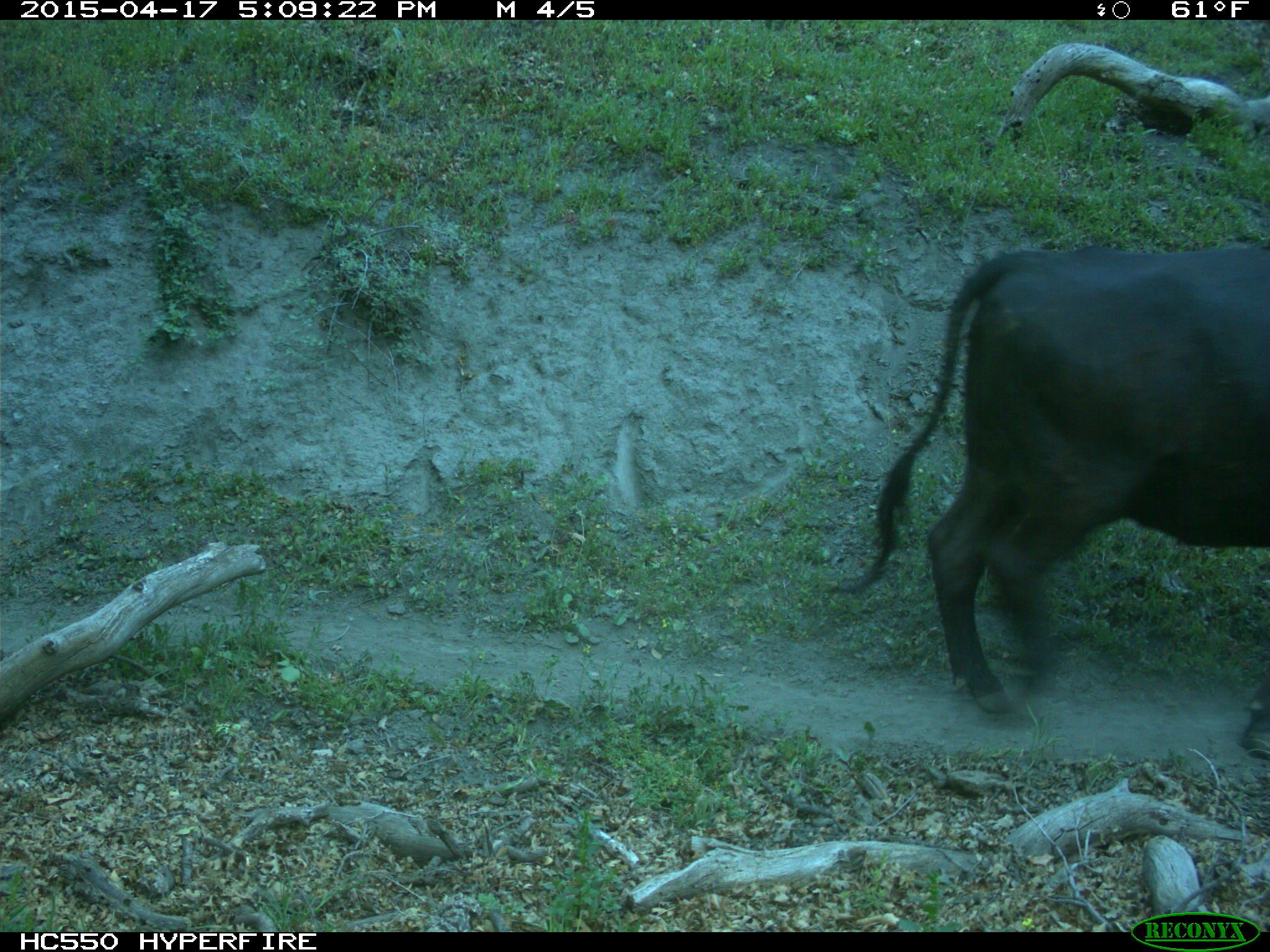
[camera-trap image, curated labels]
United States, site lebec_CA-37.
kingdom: Animalia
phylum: Chordata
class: Mammalia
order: Artiodactyla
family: Bovidae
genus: Bos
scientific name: Bos taurus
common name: domestic cow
Bos taurus (domestic cow).